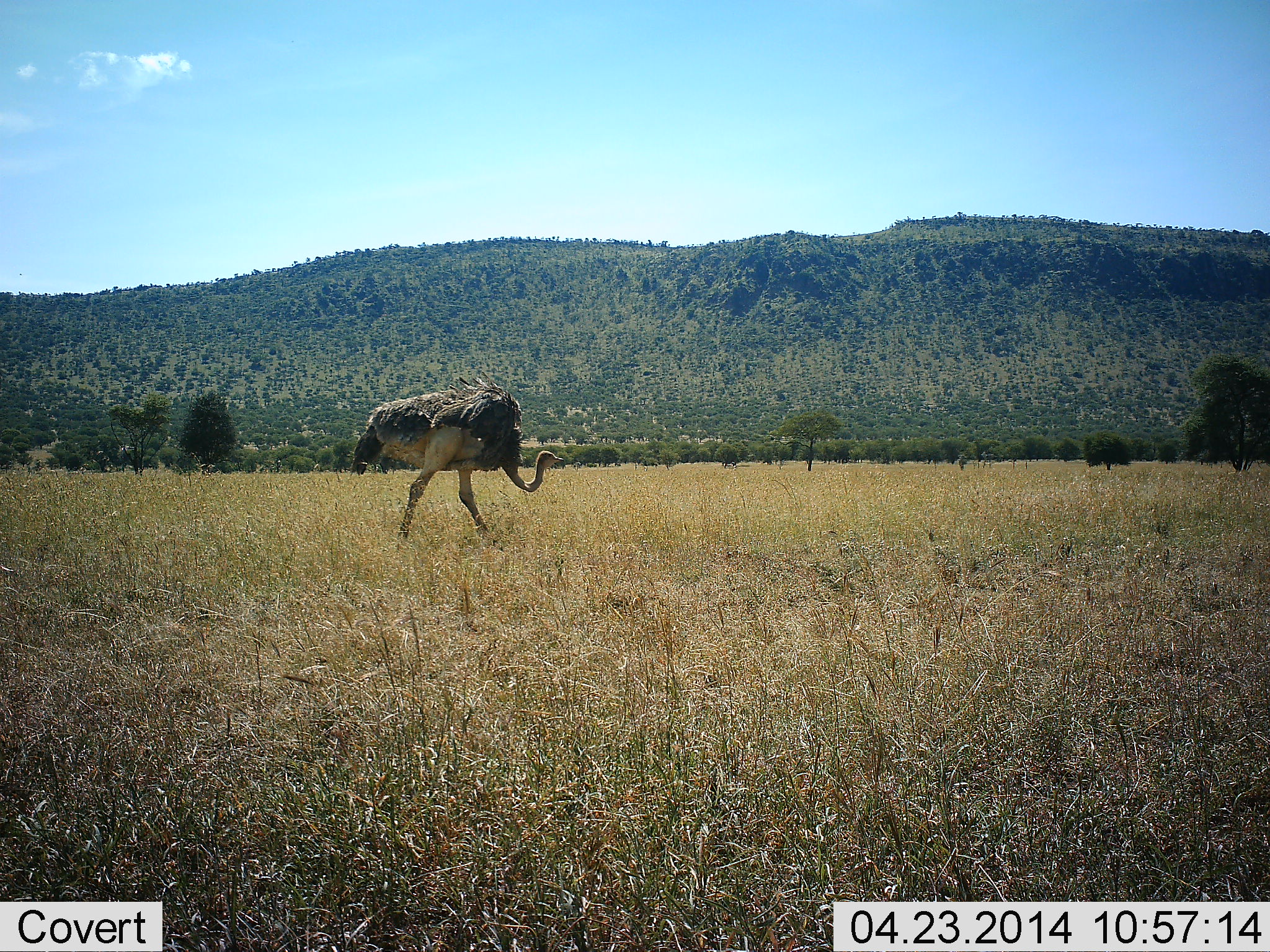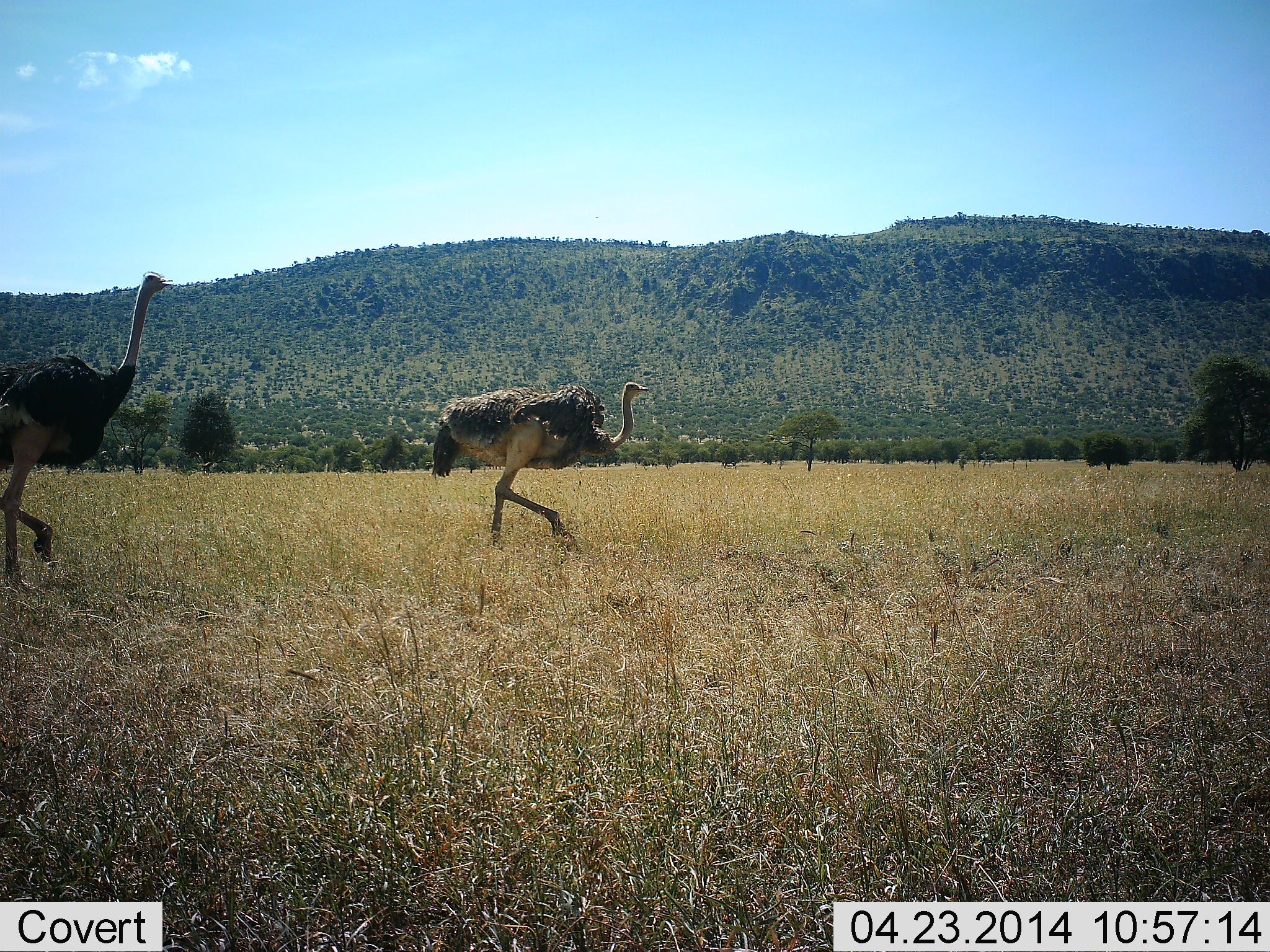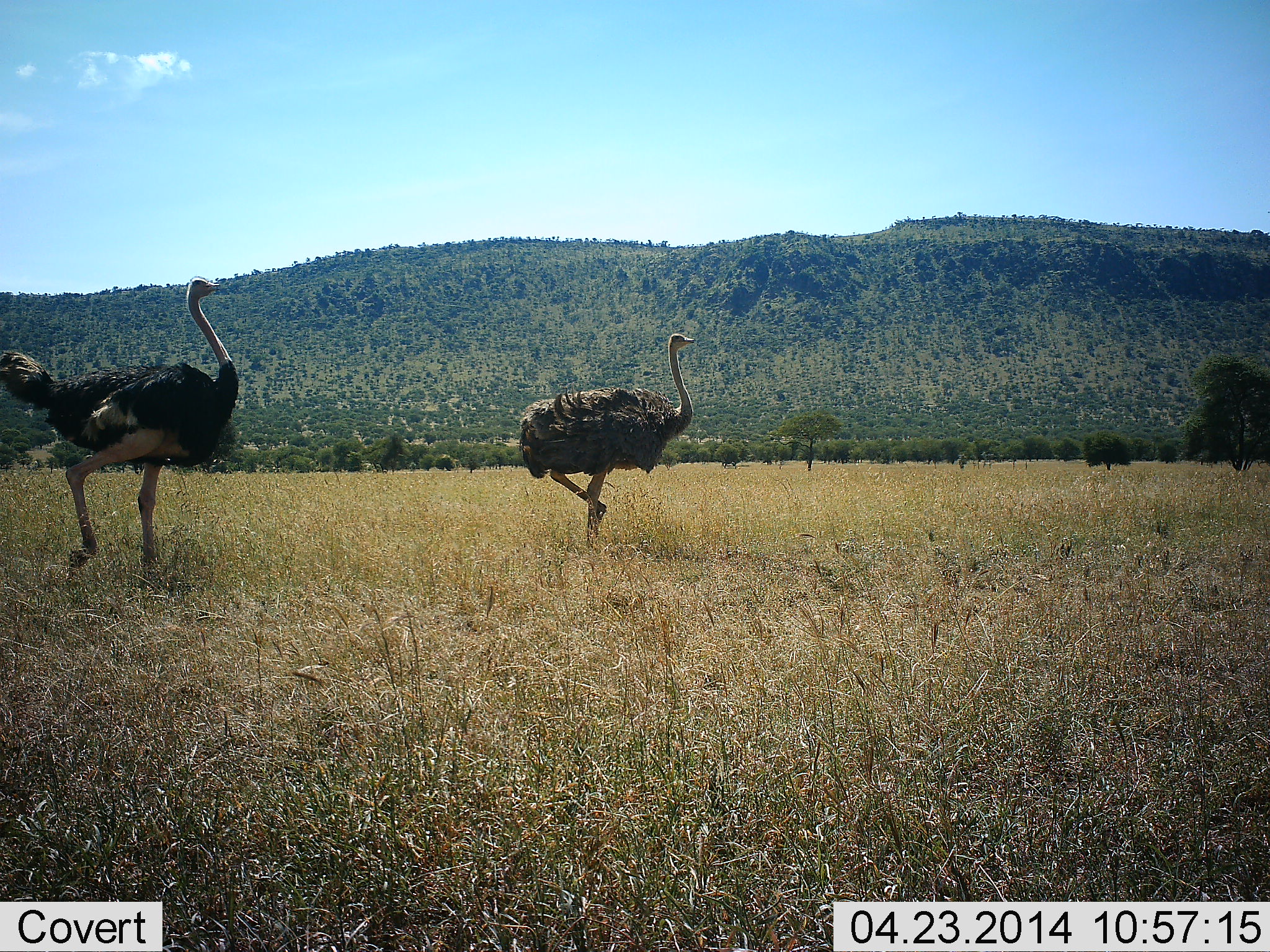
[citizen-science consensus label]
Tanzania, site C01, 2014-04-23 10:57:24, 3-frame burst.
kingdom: Animalia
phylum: Chordata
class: Aves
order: Struthioniformes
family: Struthionidae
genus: Struthio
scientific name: Struthio camelus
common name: ostrich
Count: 2.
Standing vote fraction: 4%.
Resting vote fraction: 0%.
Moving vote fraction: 100%.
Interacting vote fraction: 0%.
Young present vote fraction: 0%.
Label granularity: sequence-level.